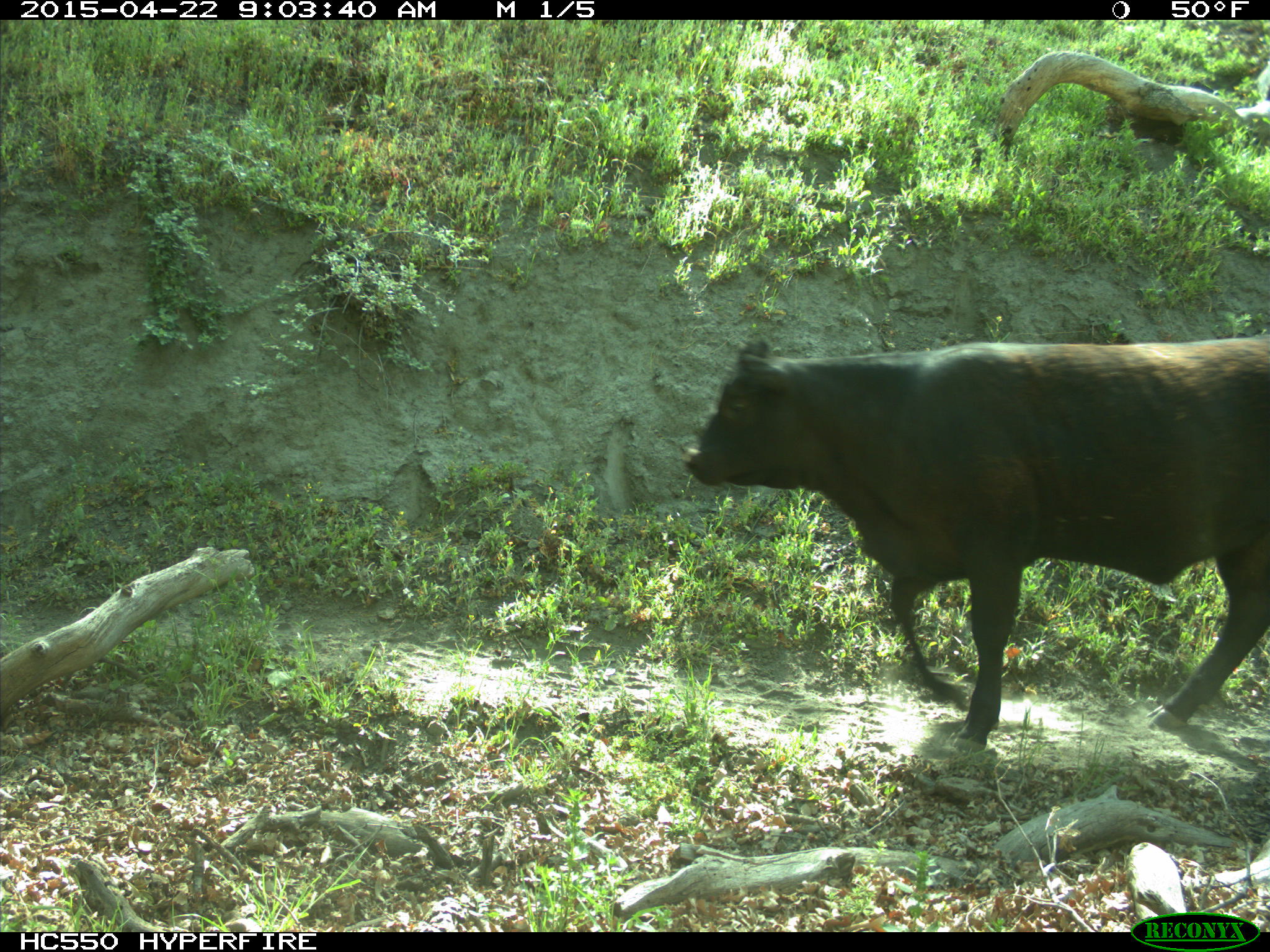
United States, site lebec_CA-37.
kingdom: Animalia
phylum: Chordata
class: Mammalia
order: Artiodactyla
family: Bovidae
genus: Bos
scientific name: Bos taurus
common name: domestic cow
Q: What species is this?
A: Bos taurus (domestic cow).